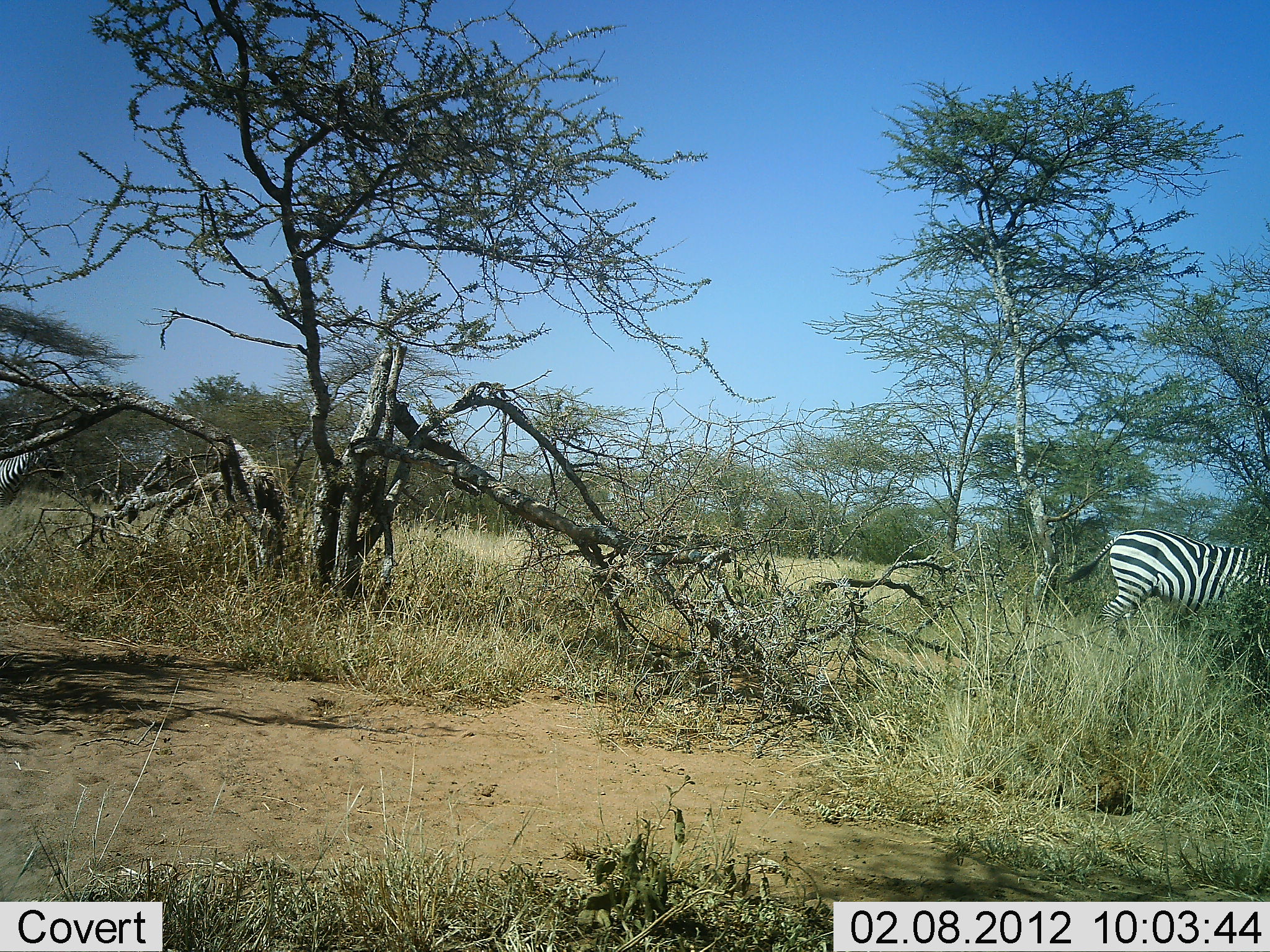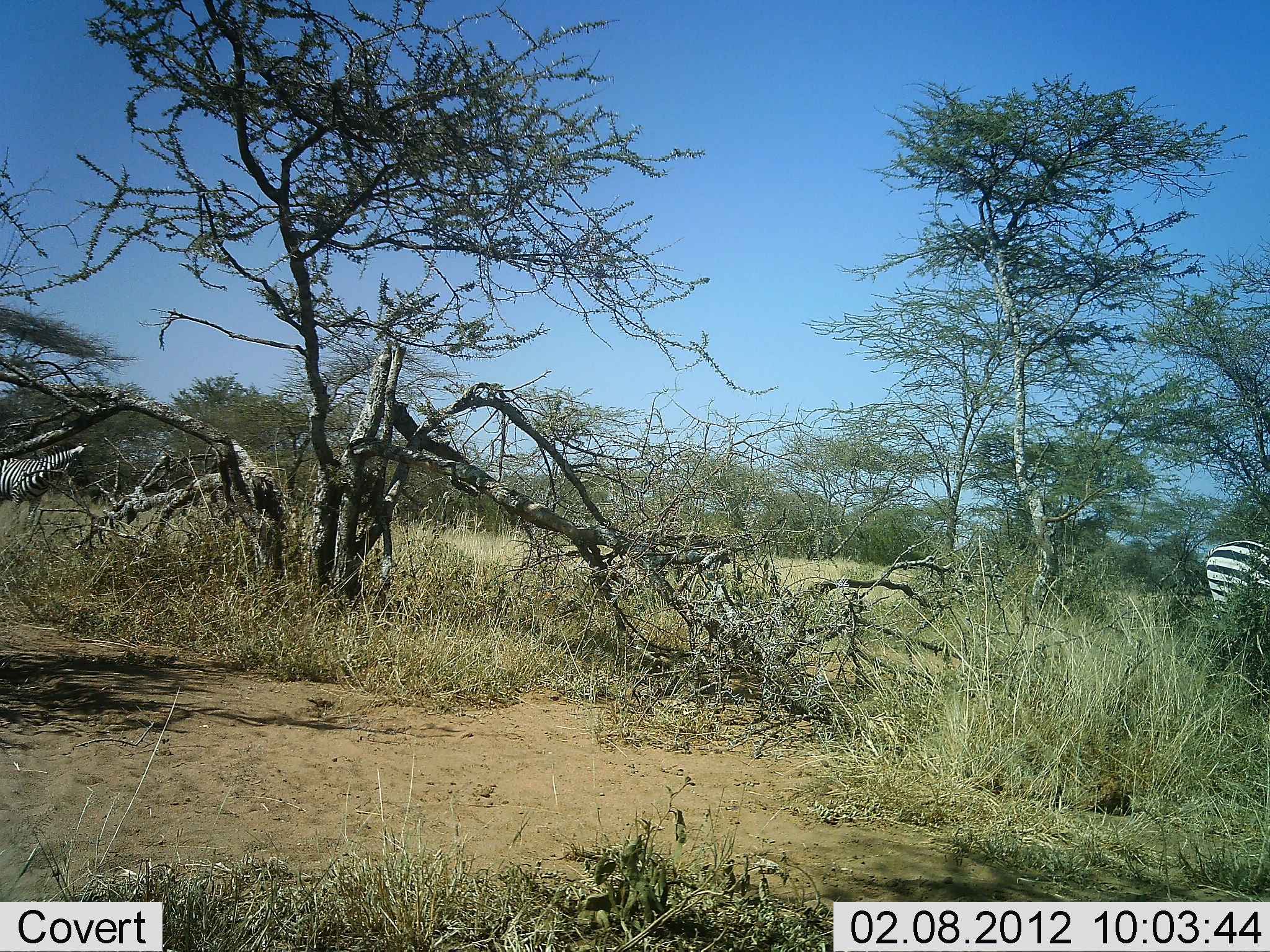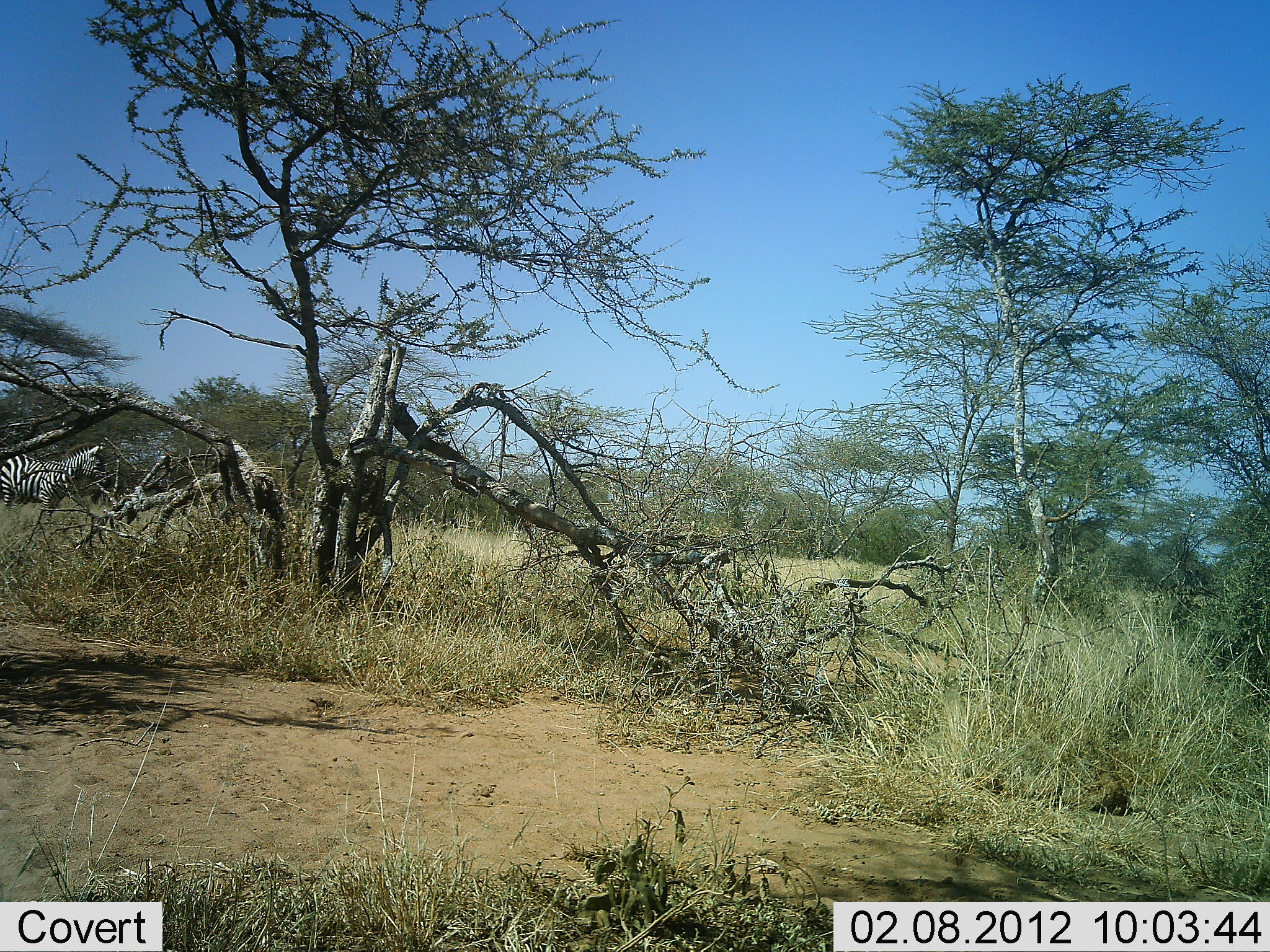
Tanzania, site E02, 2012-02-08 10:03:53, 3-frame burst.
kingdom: Animalia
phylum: Chordata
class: Mammalia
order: Perissodactyla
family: Equidae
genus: Equus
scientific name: Equus quagga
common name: plains zebra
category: zebra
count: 2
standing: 6%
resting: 0%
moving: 94%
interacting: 0%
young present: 0%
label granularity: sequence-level